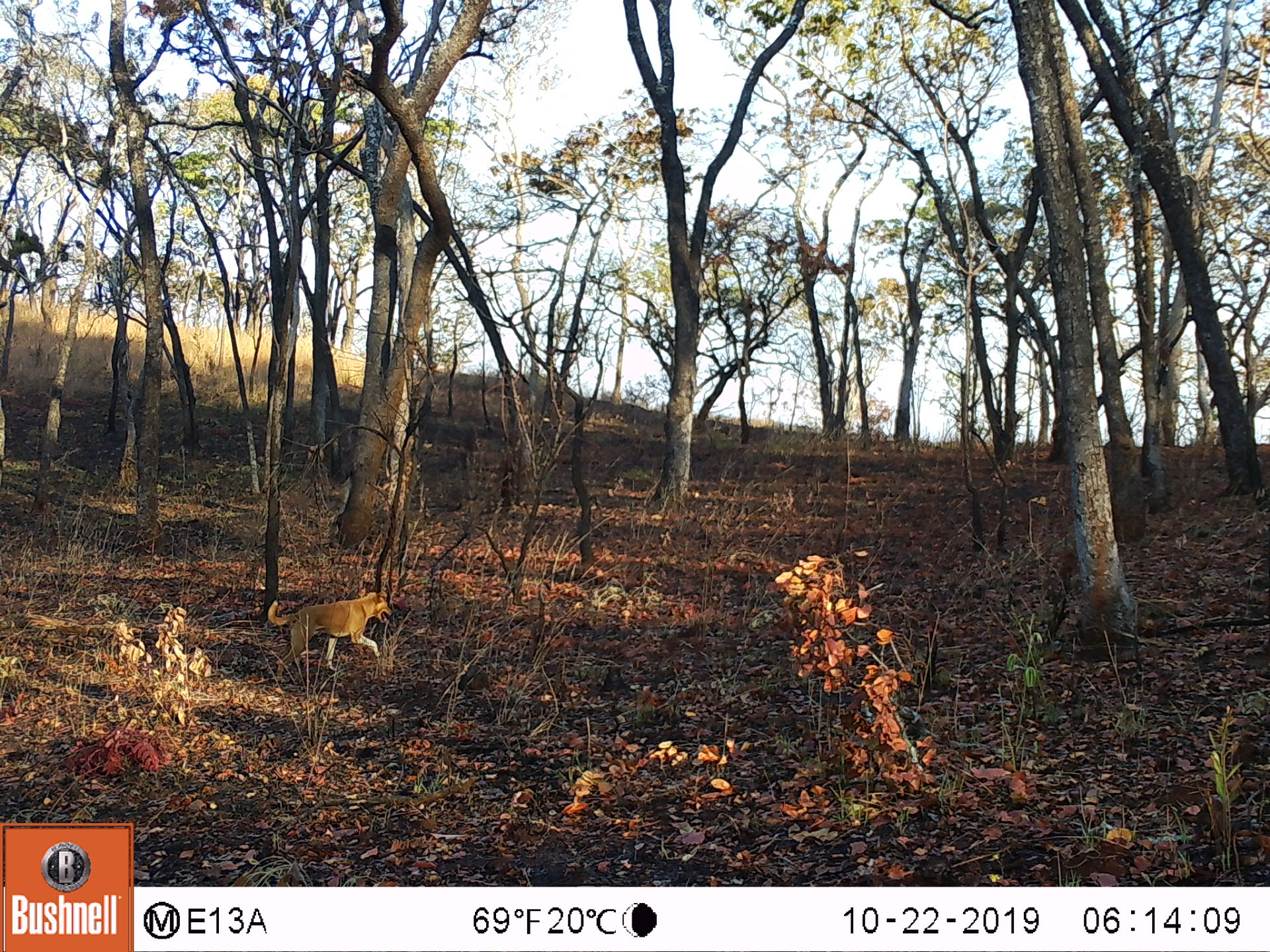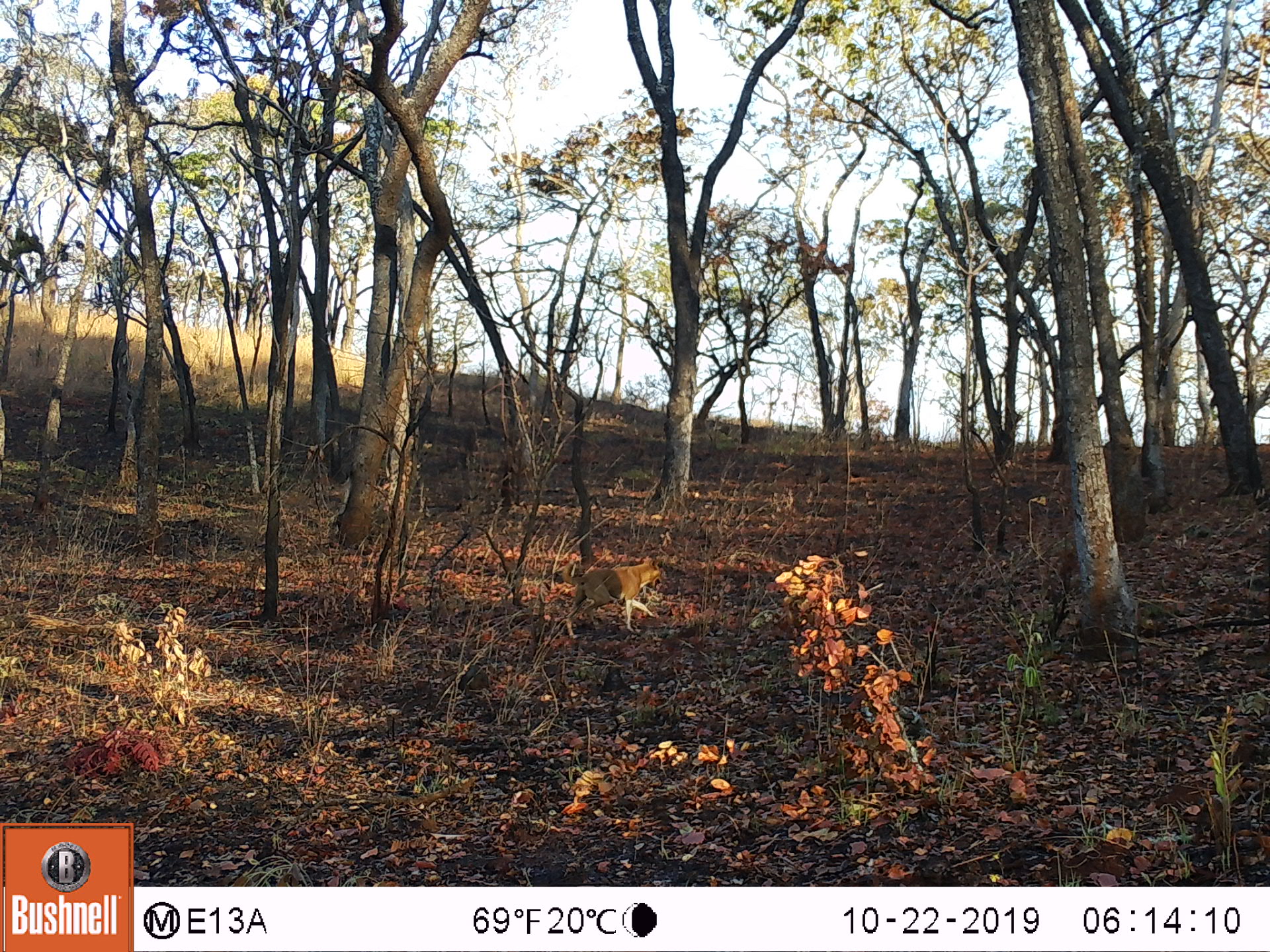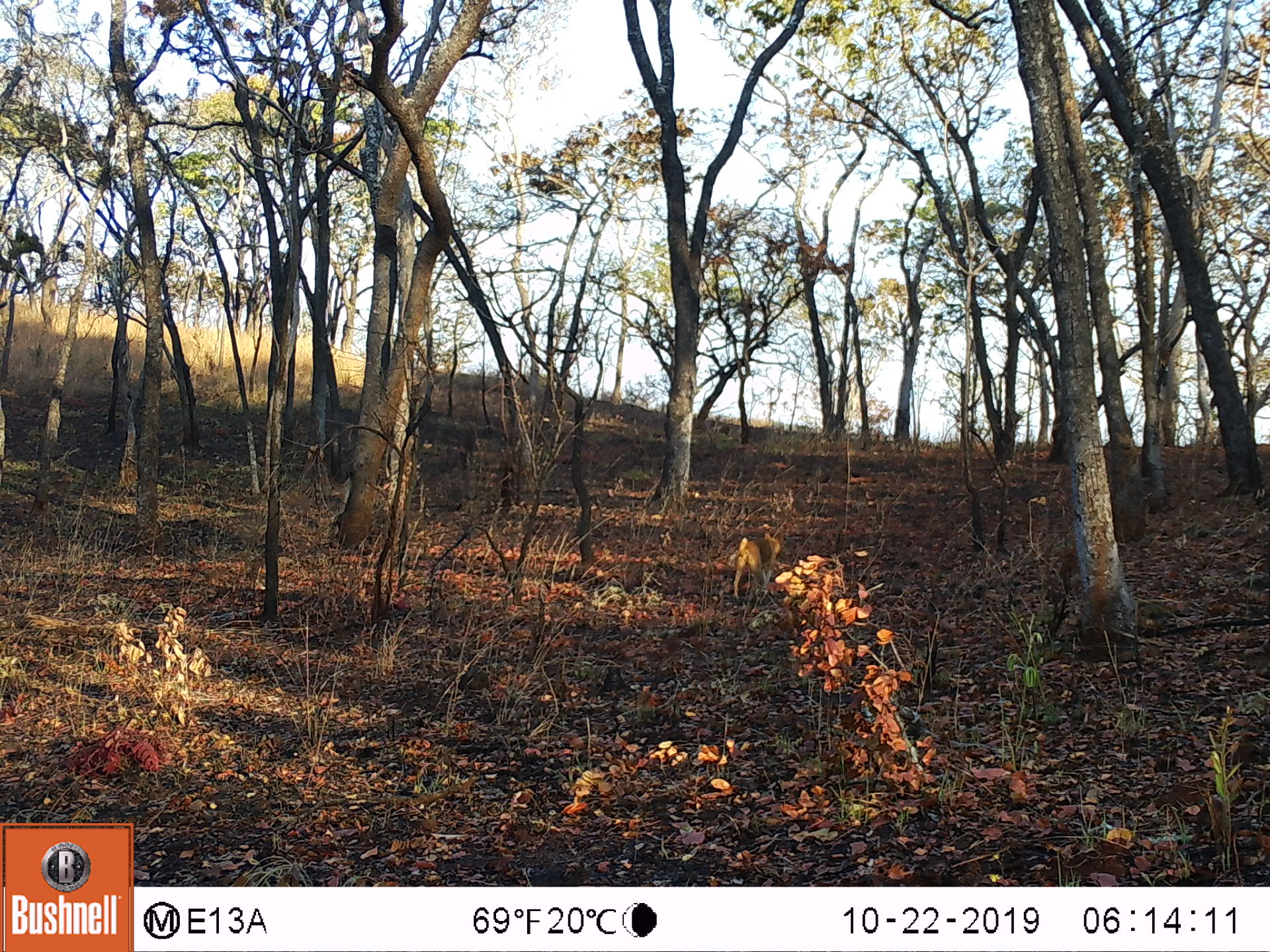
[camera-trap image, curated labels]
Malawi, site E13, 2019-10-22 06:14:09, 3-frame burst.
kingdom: Animalia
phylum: Chordata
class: Mammalia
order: Carnivora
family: Canidae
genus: Canis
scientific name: Canis familiaris familiaris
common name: domestic dog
Domestic dog (Canis familiaris familiaris), count 1.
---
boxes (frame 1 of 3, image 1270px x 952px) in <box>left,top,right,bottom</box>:
domestic dog: <box>266,592,394,676</box>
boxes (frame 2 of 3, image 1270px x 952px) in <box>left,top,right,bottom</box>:
domestic dog: <box>542,553,668,641</box>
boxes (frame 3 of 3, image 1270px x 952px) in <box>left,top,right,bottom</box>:
domestic dog: <box>729,529,785,601</box>